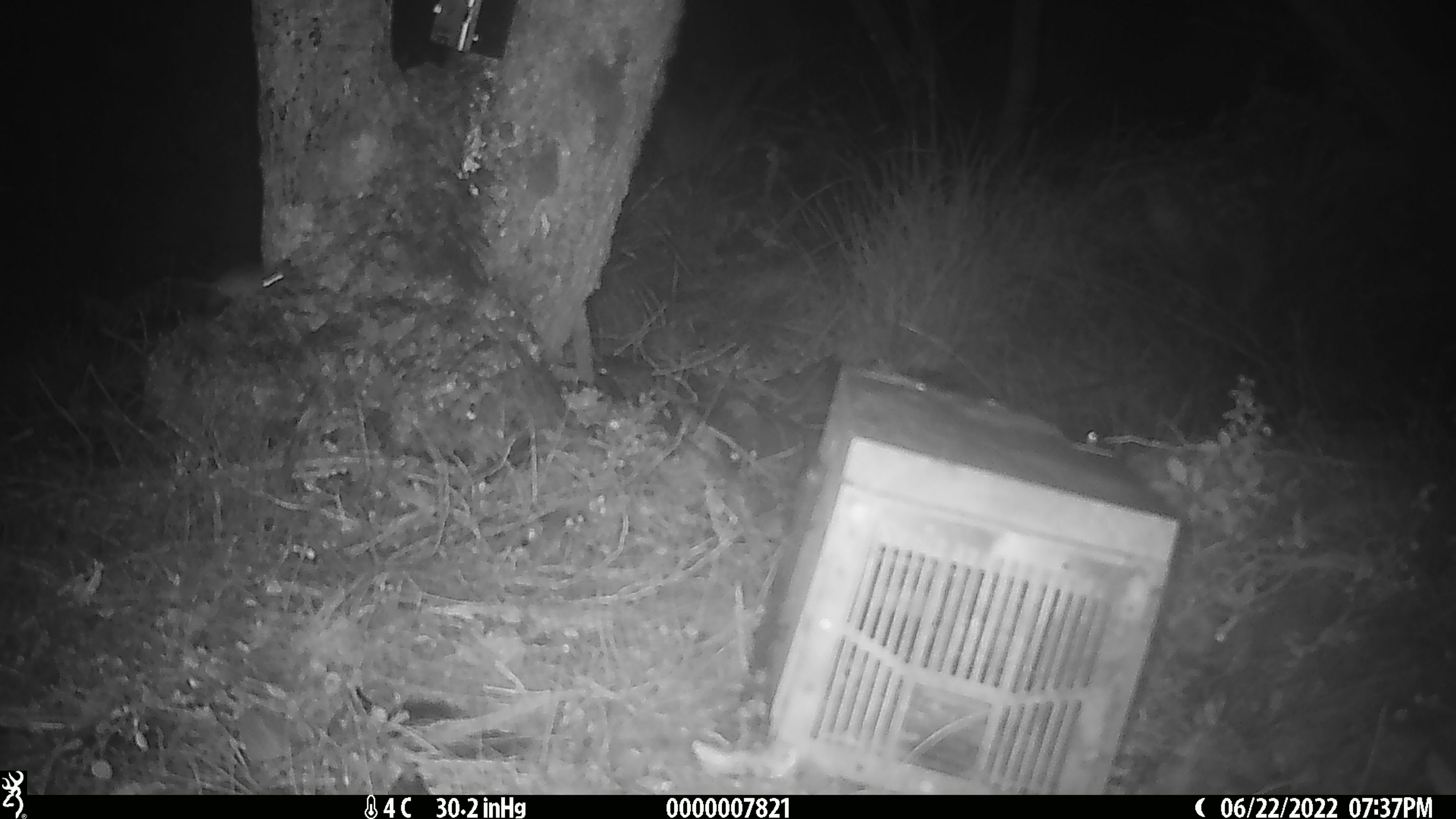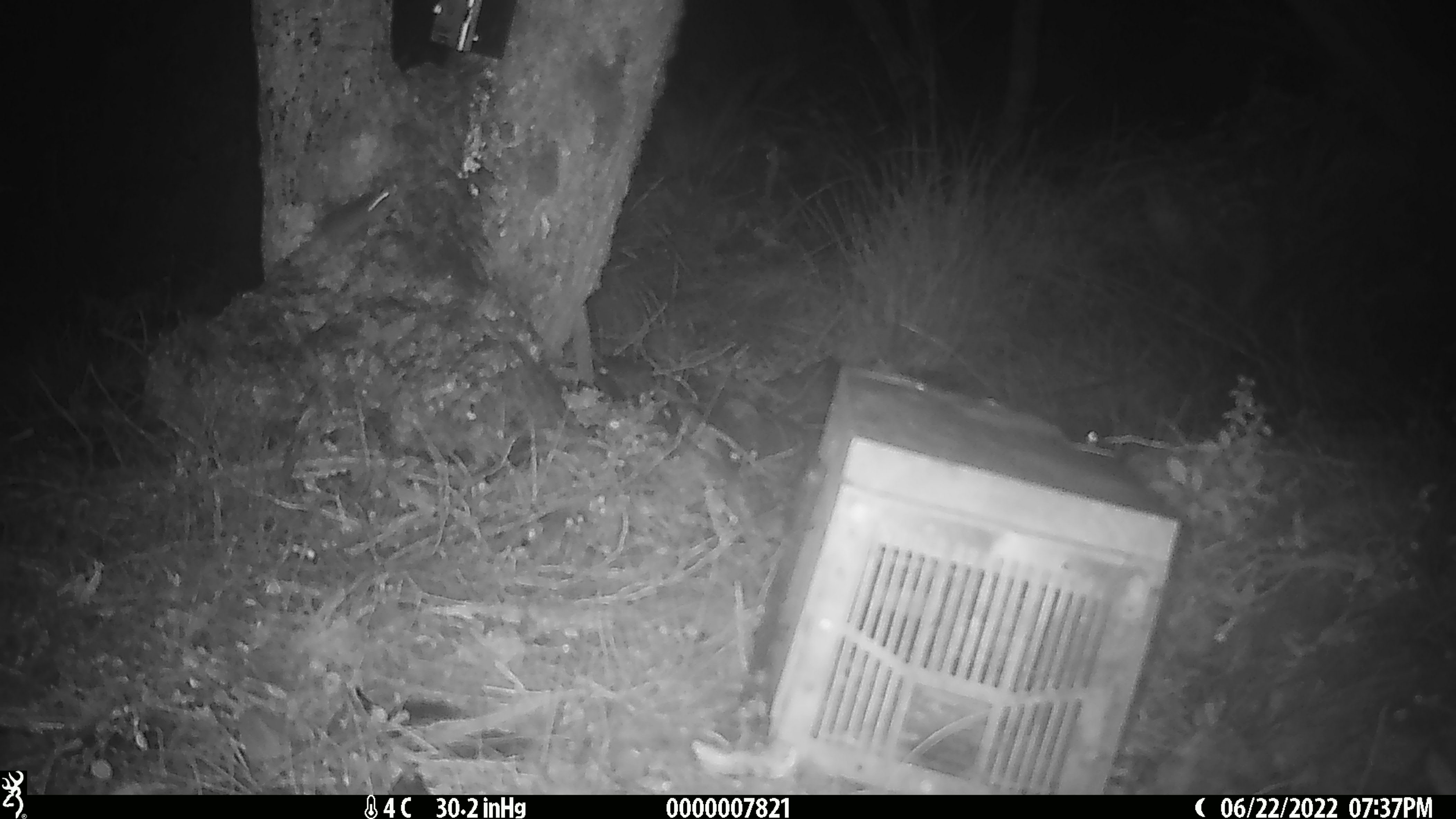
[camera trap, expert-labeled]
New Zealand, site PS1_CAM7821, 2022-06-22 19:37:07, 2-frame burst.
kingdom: Animalia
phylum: Chordata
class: Mammalia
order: Rodentia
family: Muridae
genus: Mus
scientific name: Mus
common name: mouse